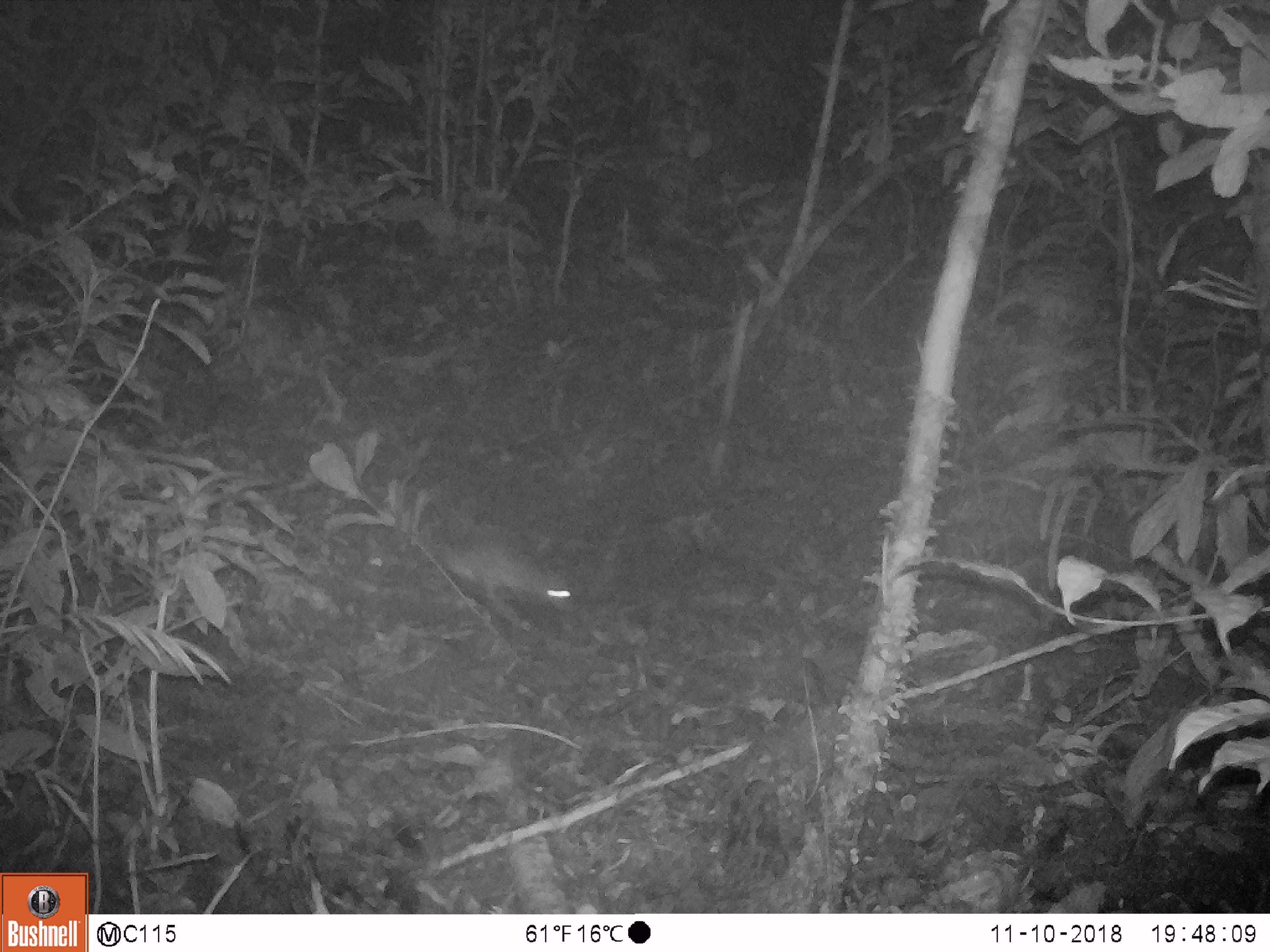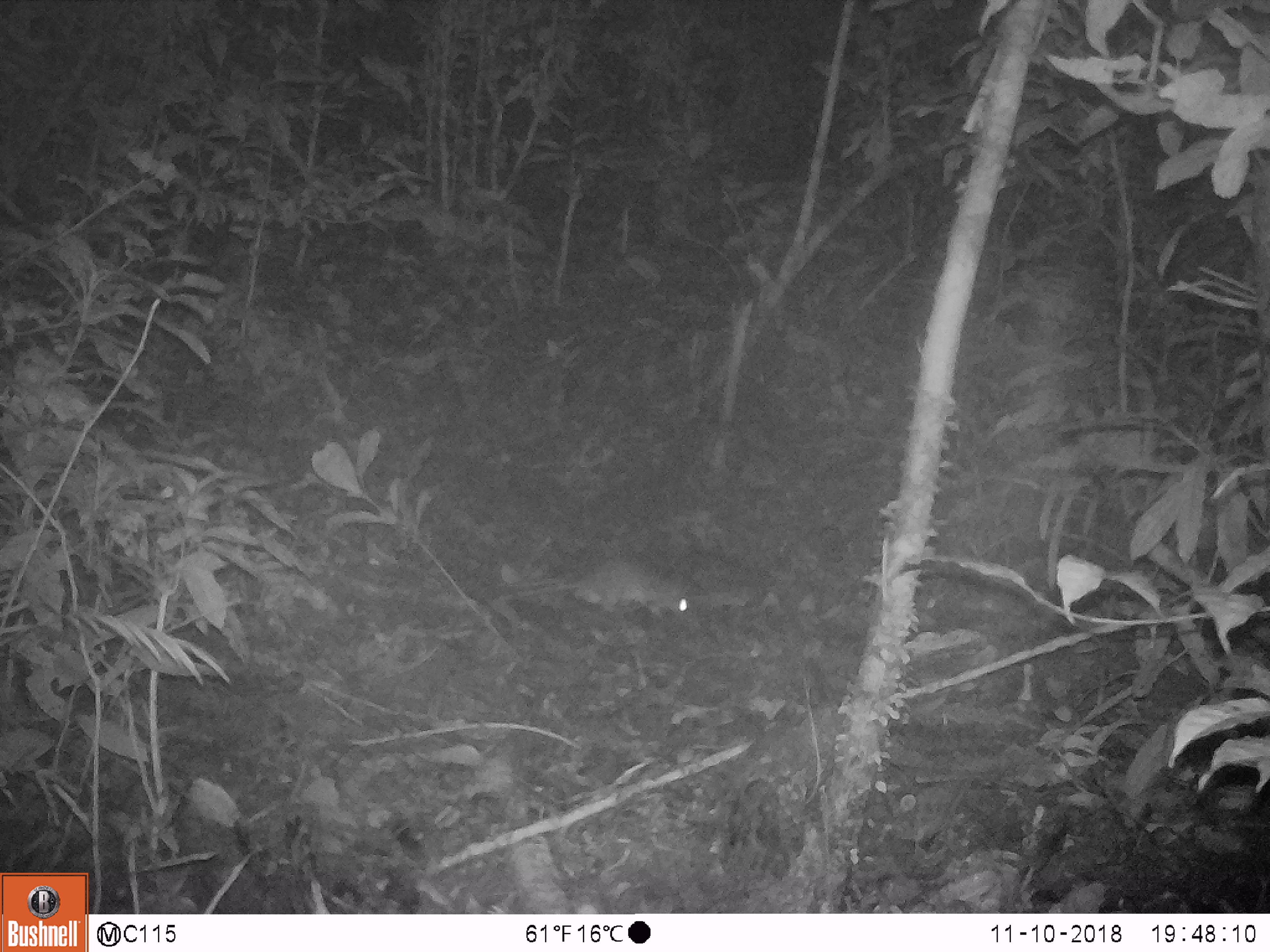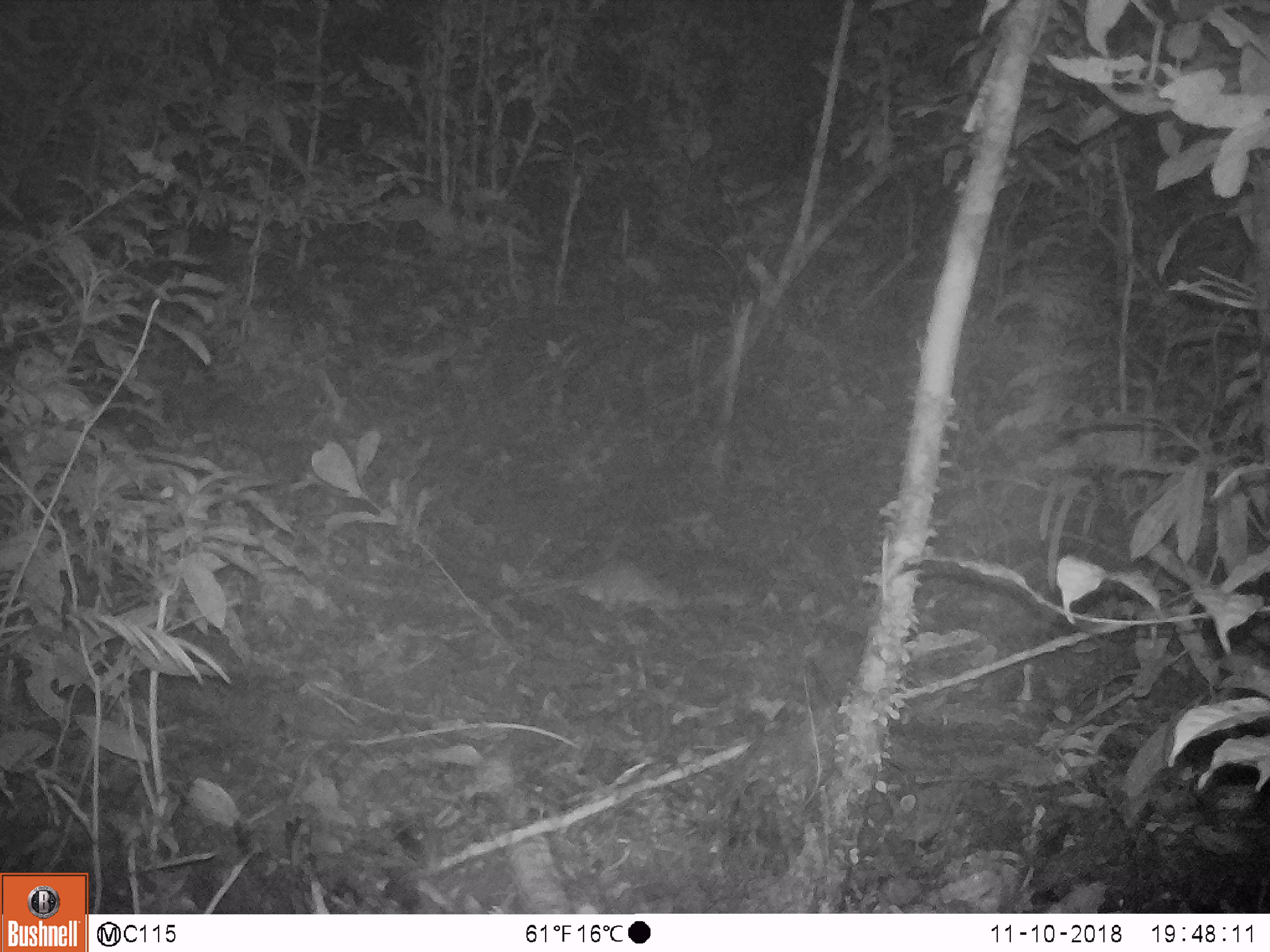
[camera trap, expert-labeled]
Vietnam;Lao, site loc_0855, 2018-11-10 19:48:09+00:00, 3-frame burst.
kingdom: Animalia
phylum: Chordata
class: Mammalia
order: Rodentia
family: Muridae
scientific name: Muridae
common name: old-world mice and rats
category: unidentified murid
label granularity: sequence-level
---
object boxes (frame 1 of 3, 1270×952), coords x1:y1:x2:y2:
unidentified murid: 420:522:577:617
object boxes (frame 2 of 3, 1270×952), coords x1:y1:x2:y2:
unidentified murid: 510:562:693:624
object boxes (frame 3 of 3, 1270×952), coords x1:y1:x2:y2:
unidentified murid: 520:560:690:617